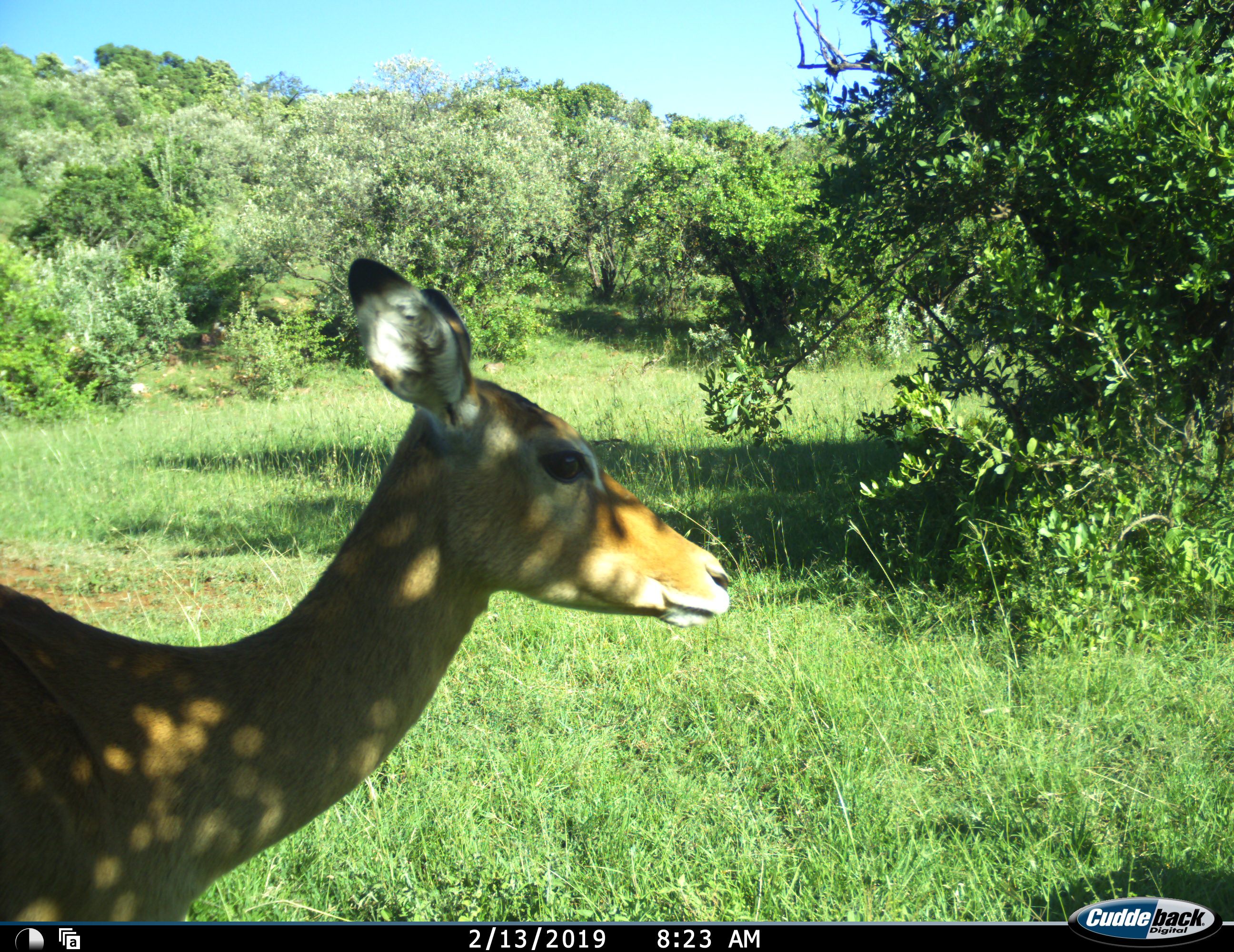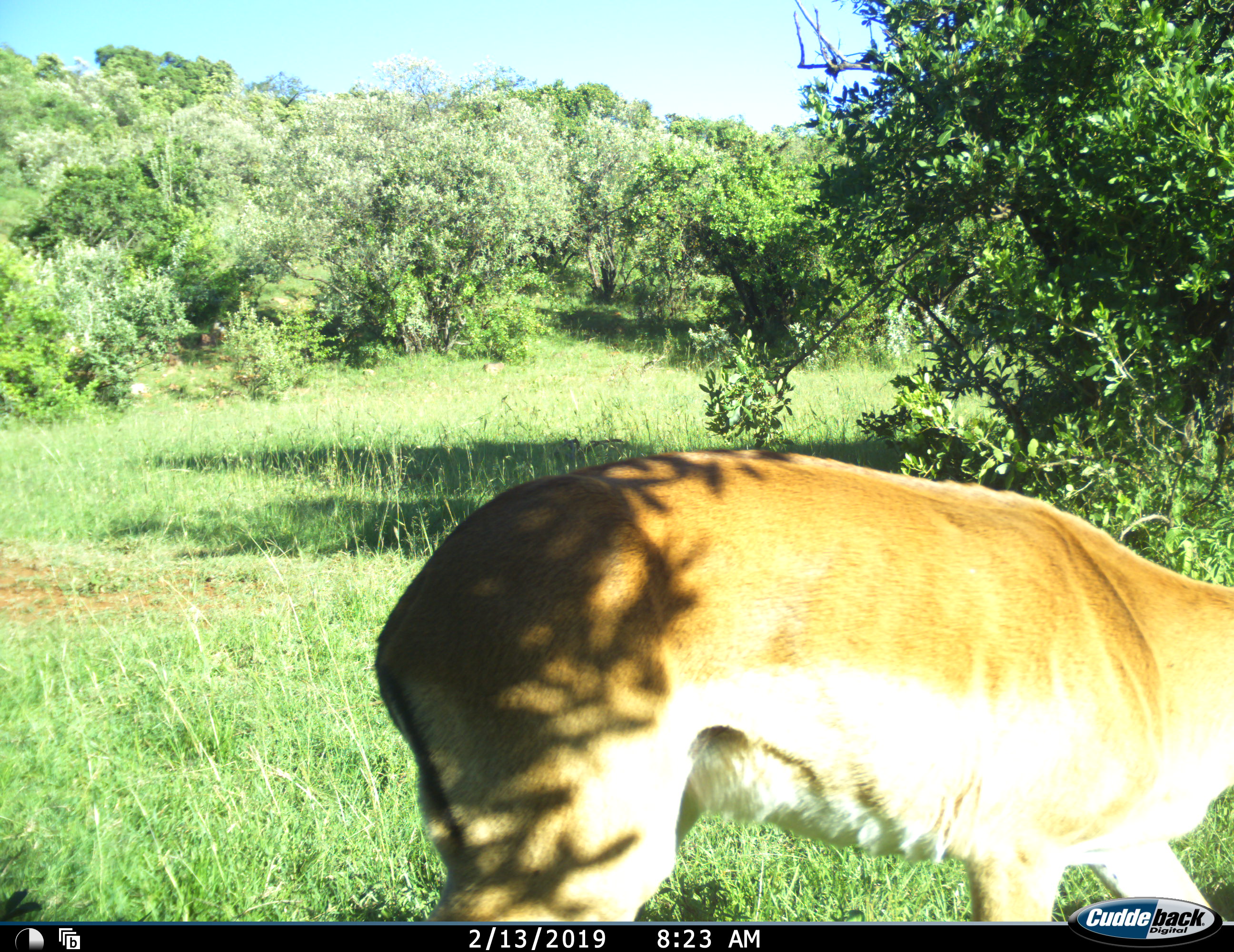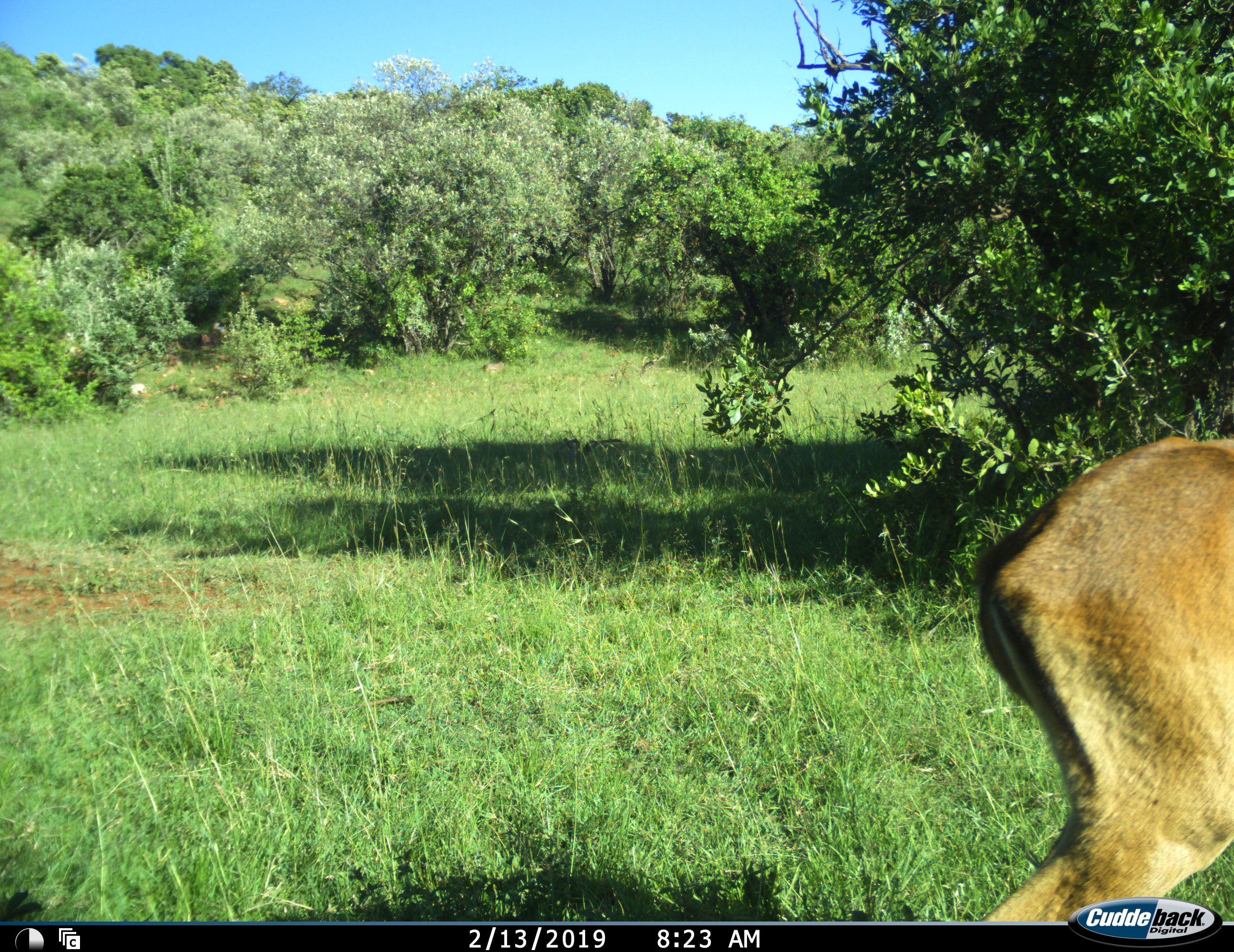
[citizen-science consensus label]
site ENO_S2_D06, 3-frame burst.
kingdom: Animalia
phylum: Chordata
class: Mammalia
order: Artiodactyla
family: Bovidae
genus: Aepyceros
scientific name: Aepyceros melampus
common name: impala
Impala (Aepyceros melampus), count 1. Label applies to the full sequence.